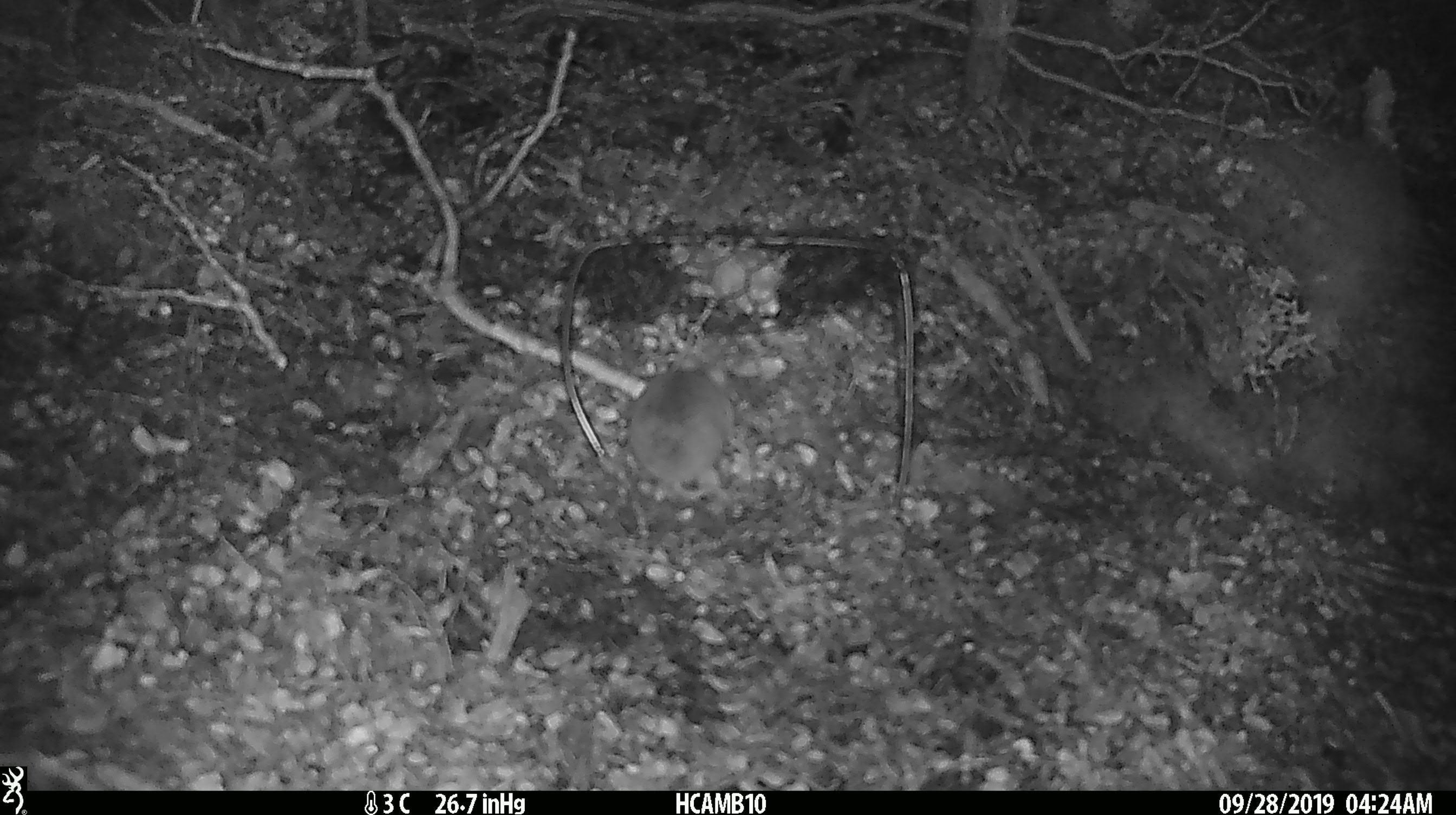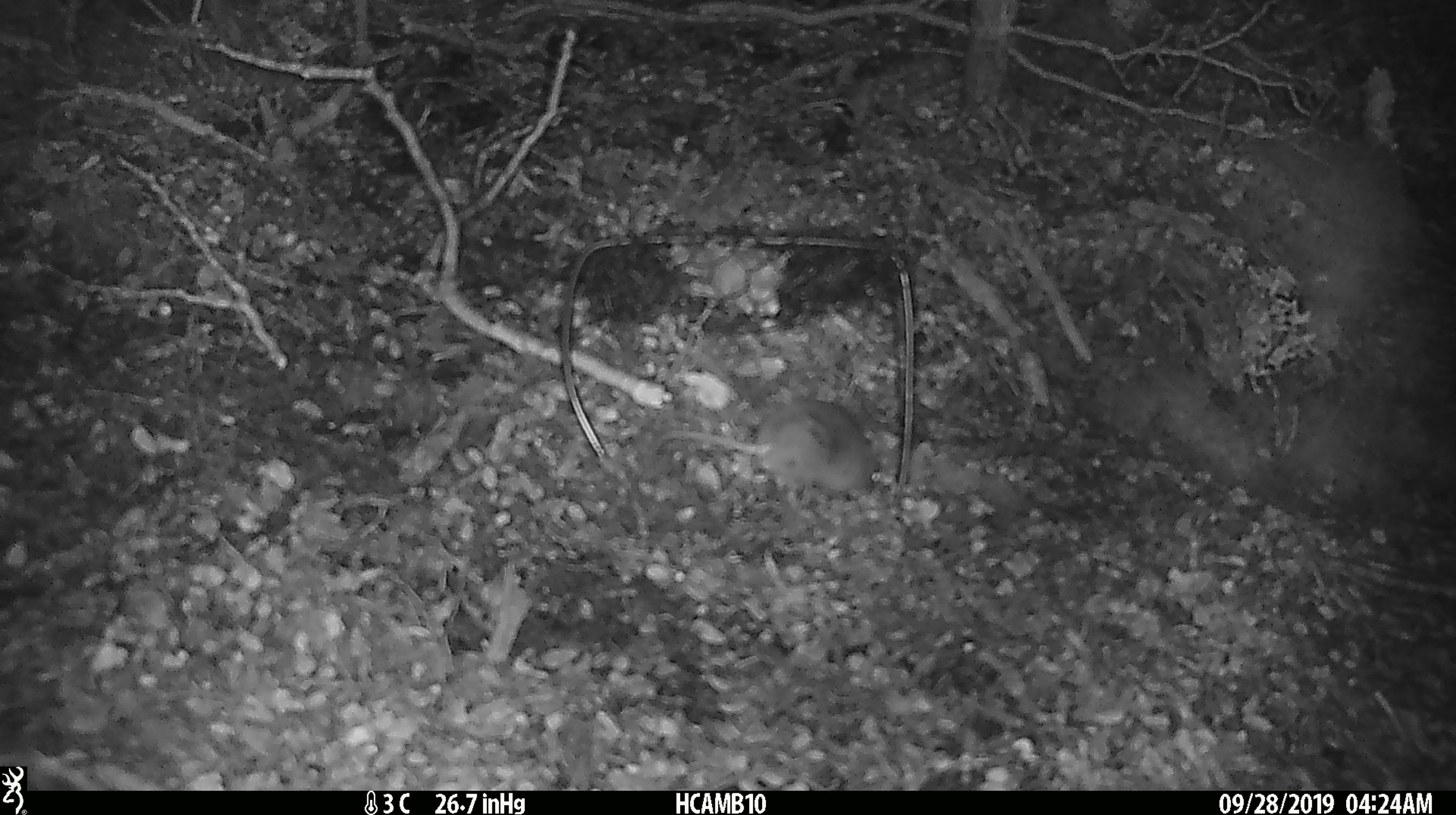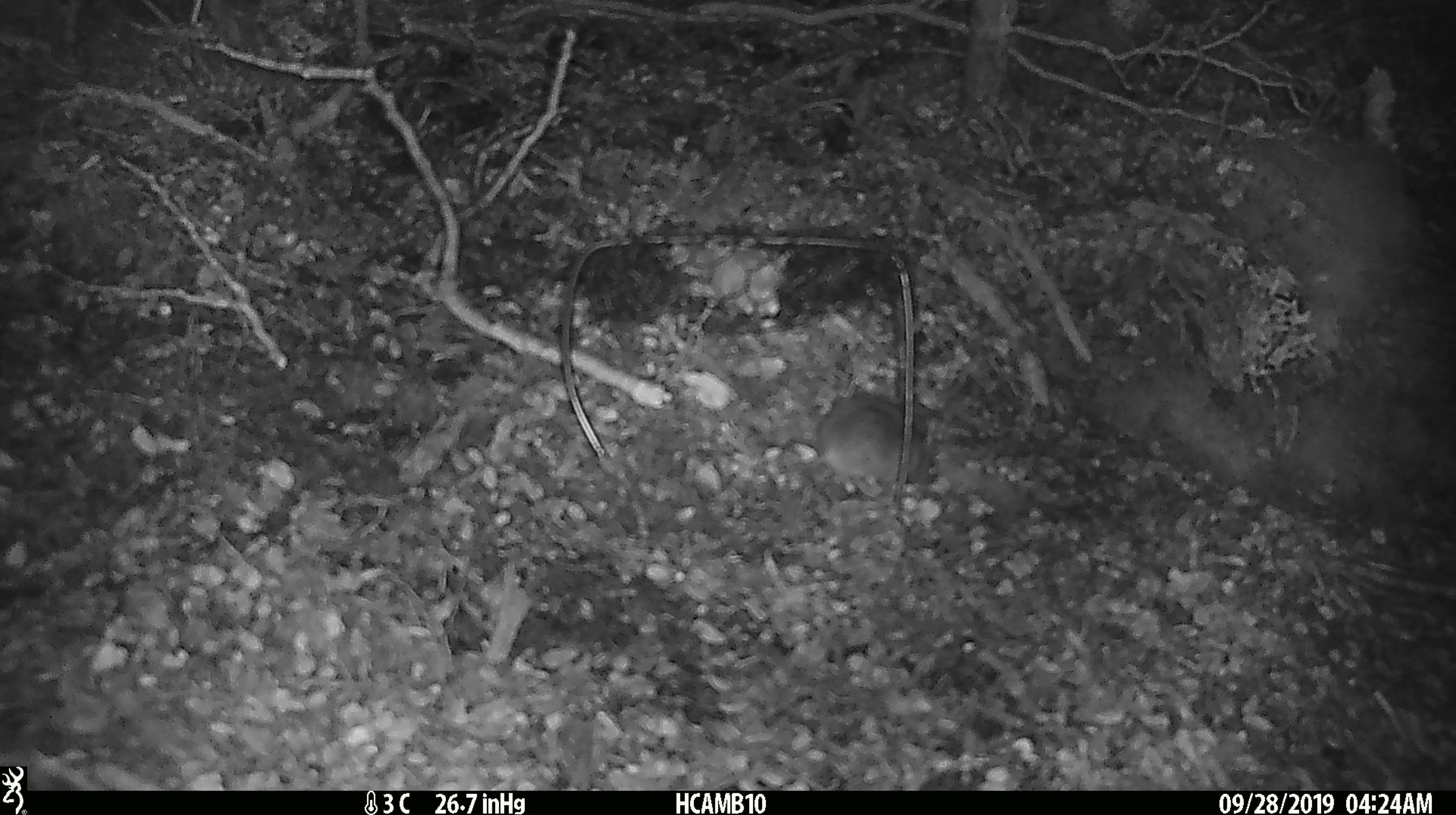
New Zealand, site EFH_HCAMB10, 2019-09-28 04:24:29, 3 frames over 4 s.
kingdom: Animalia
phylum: Chordata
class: Mammalia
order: Rodentia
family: Muridae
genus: Mus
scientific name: Mus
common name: mouse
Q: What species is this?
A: Mouse (Mus).